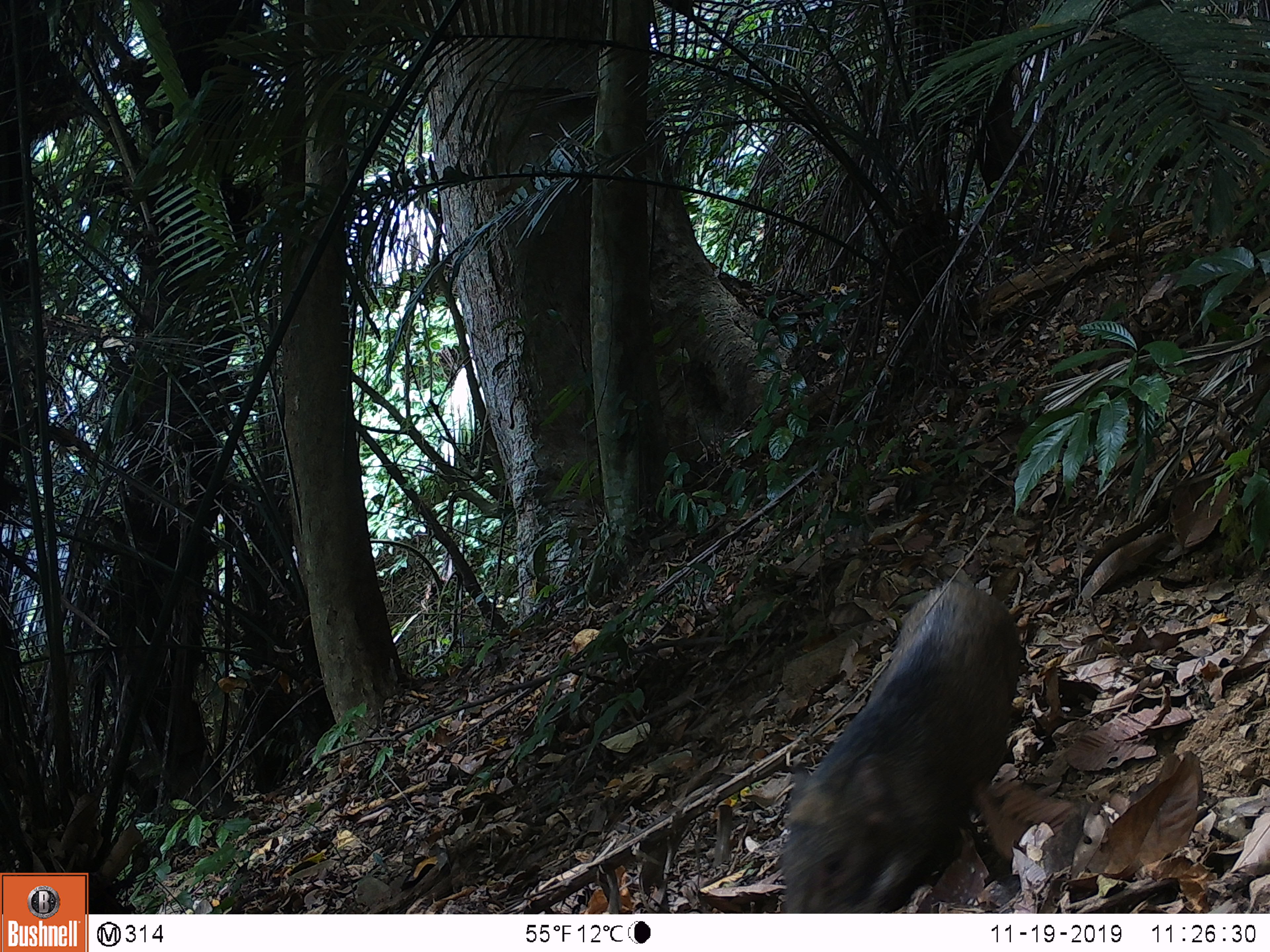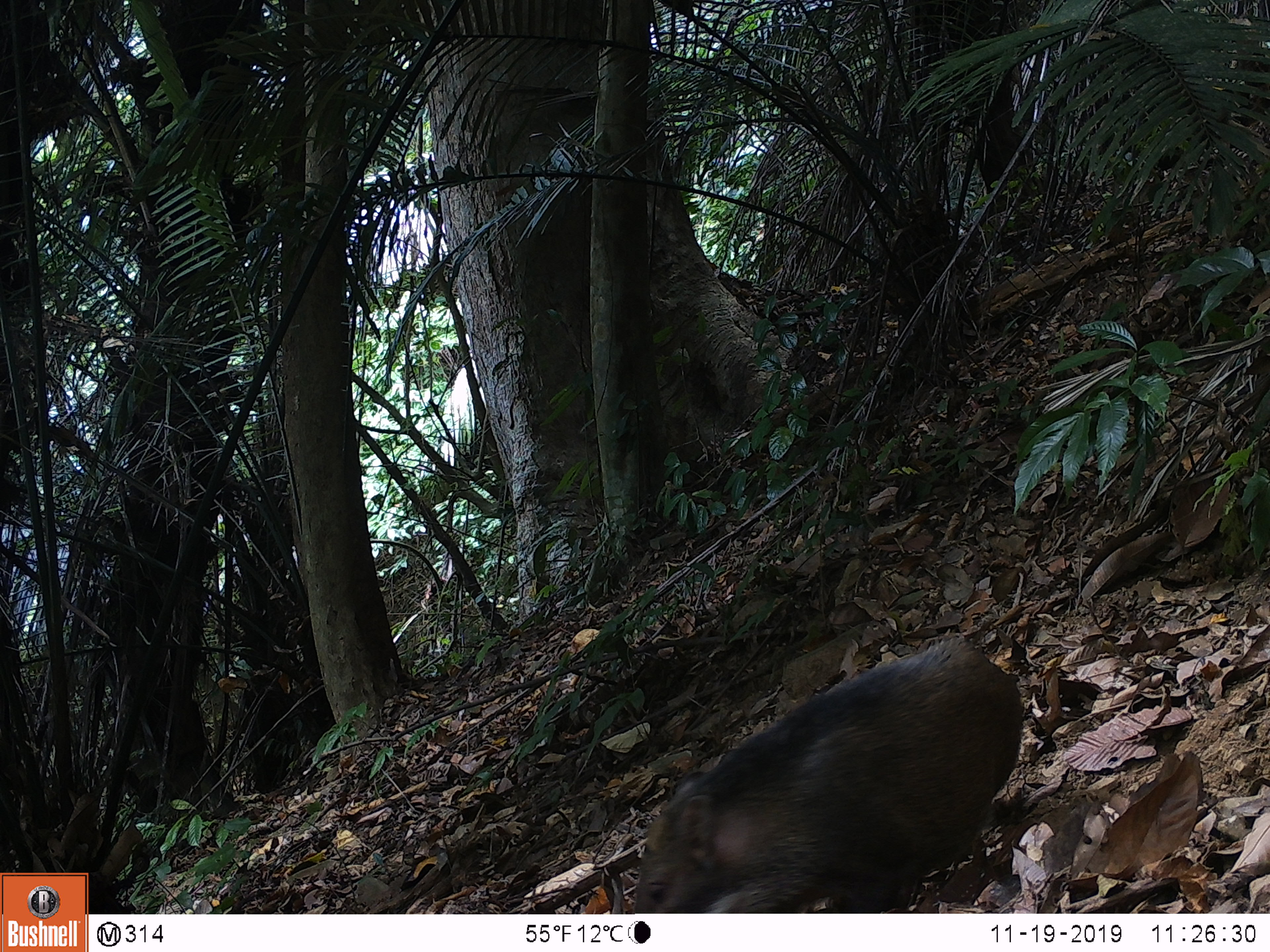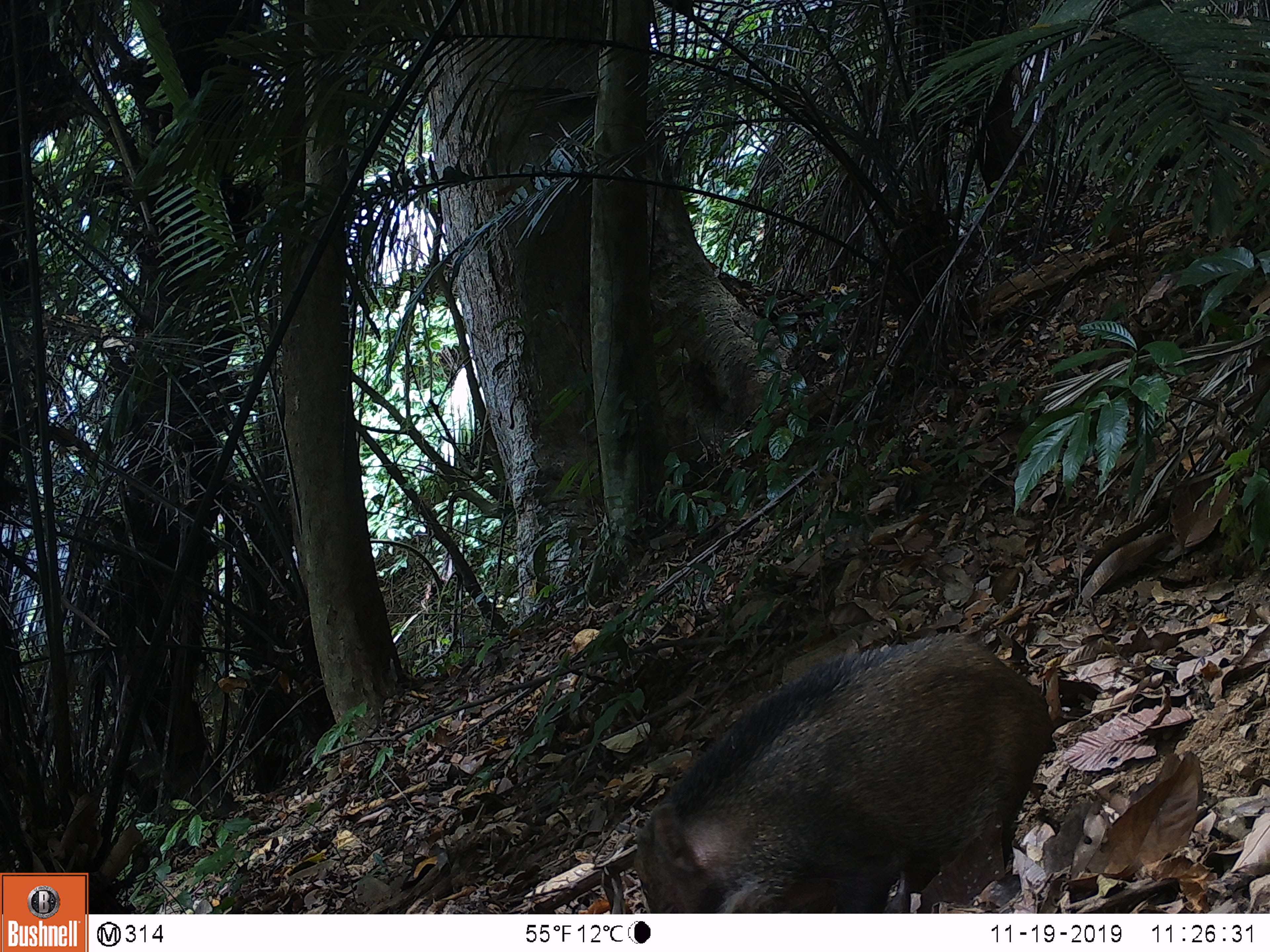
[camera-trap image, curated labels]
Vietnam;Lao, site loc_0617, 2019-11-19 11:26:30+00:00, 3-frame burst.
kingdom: Animalia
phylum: Chordata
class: Mammalia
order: Artiodactyla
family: Suidae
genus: Sus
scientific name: Sus scrofa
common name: eurasian wild pig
Eurasian wild pig (Sus scrofa). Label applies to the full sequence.